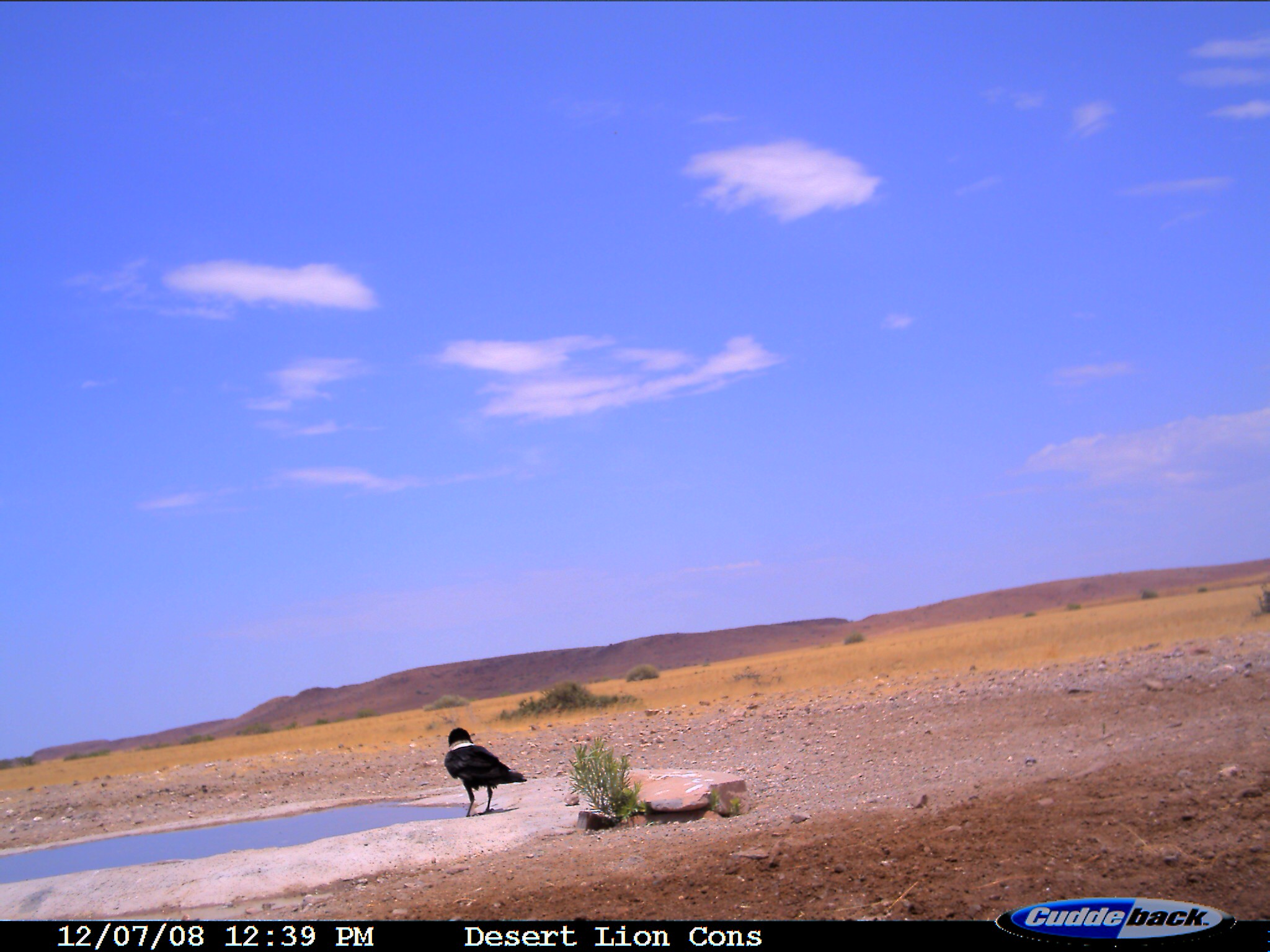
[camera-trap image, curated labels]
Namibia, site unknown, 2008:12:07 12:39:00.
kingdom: Animalia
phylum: Chordata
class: Aves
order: Passeriformes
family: Corvidae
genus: Corvus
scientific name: Corvus albus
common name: pied crow